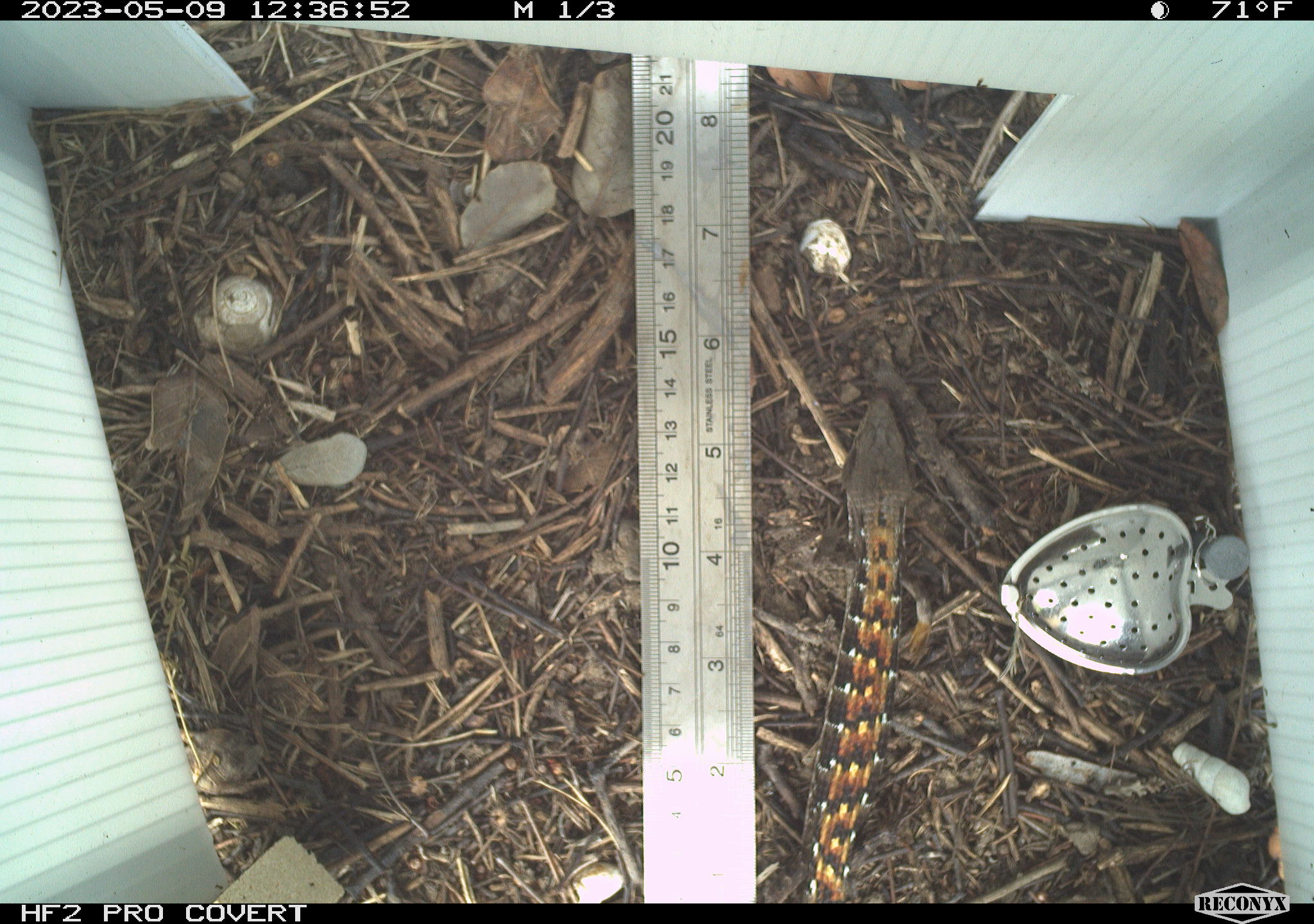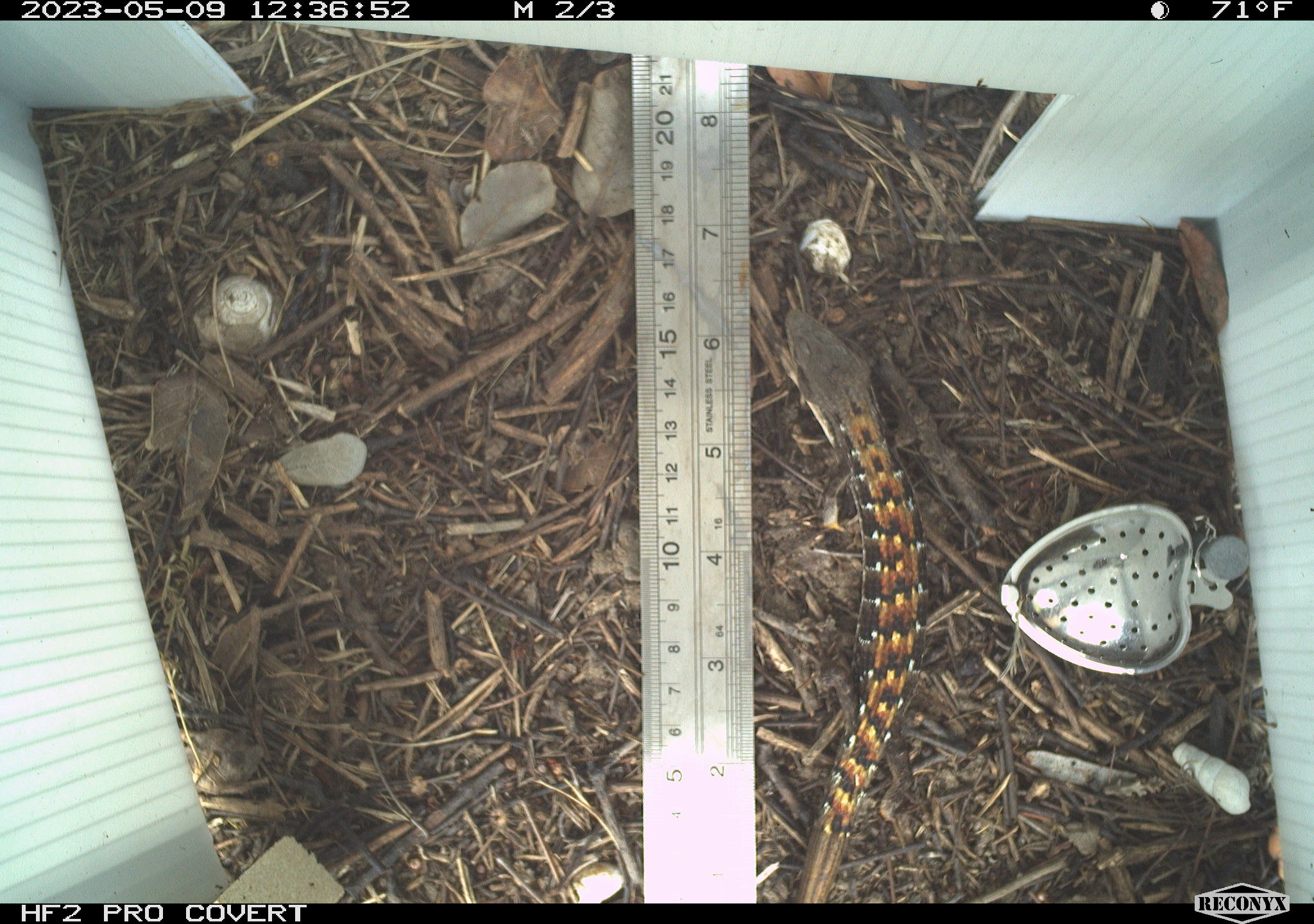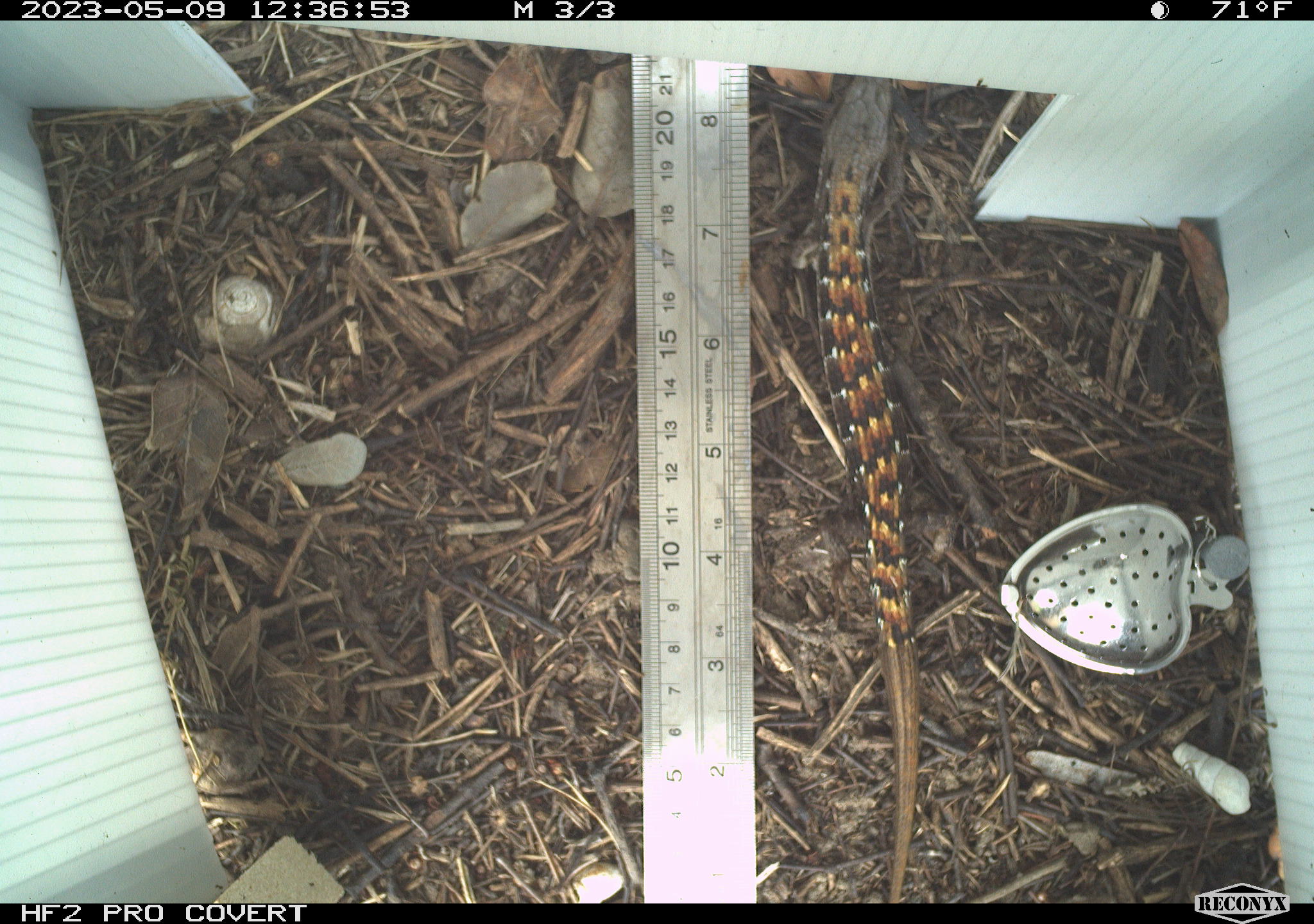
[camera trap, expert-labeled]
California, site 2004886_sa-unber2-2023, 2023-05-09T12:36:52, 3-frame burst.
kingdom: Animalia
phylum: Chordata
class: Reptilia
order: Squamata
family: Anguidae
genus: Elgaria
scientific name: Elgaria multicarinata webbii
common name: san diego alligator lizard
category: woodland alligator lizard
Woodland alligator lizard (san diego alligator lizard) (Elgaria multicarinata webbii).